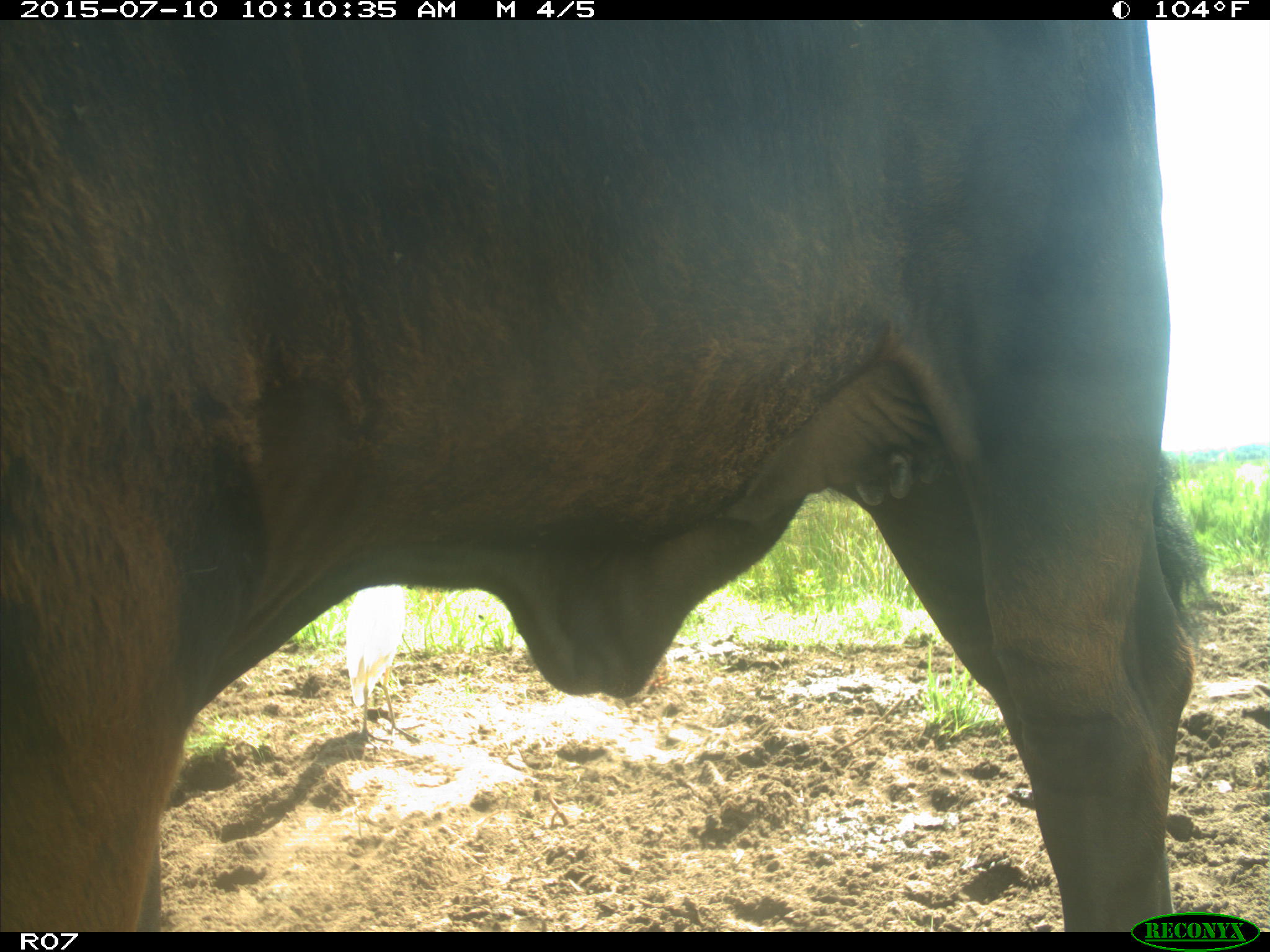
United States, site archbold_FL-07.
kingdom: Animalia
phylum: Chordata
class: Mammalia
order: Artiodactyla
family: Bovidae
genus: Bos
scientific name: Bos taurus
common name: domestic cow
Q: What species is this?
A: Bos taurus (domestic cow).